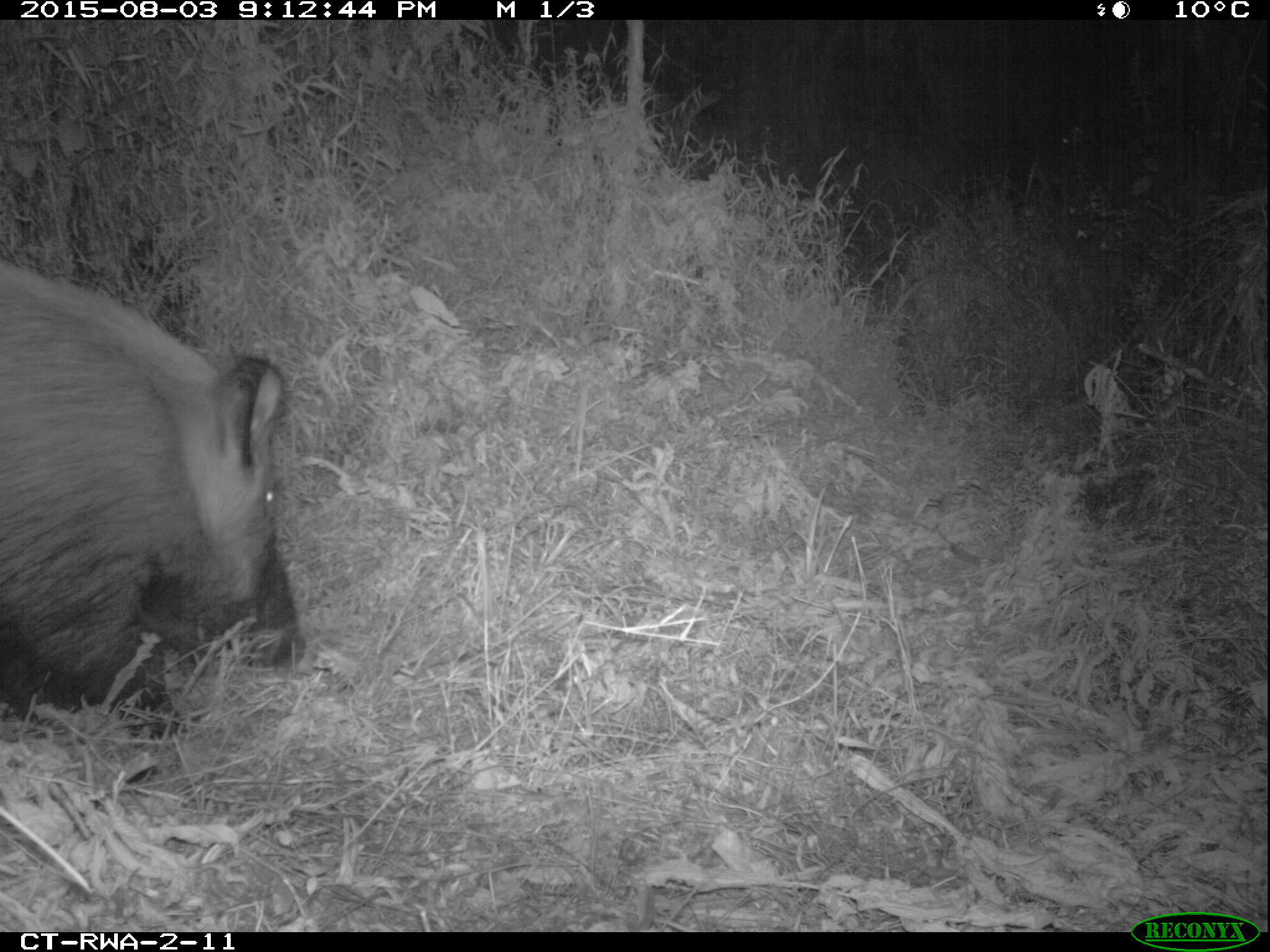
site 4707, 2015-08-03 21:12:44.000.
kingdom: Animalia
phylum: Chordata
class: Mammalia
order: Artiodactyla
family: Suidae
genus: Potamochoerus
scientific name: Potamochoerus larvatus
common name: bushpig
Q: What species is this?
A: Potamochoerus larvatus (bushpig).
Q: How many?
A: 1.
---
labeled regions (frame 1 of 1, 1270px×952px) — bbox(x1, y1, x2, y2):
potamochoerus larvatus: bbox(1, 258, 304, 742)